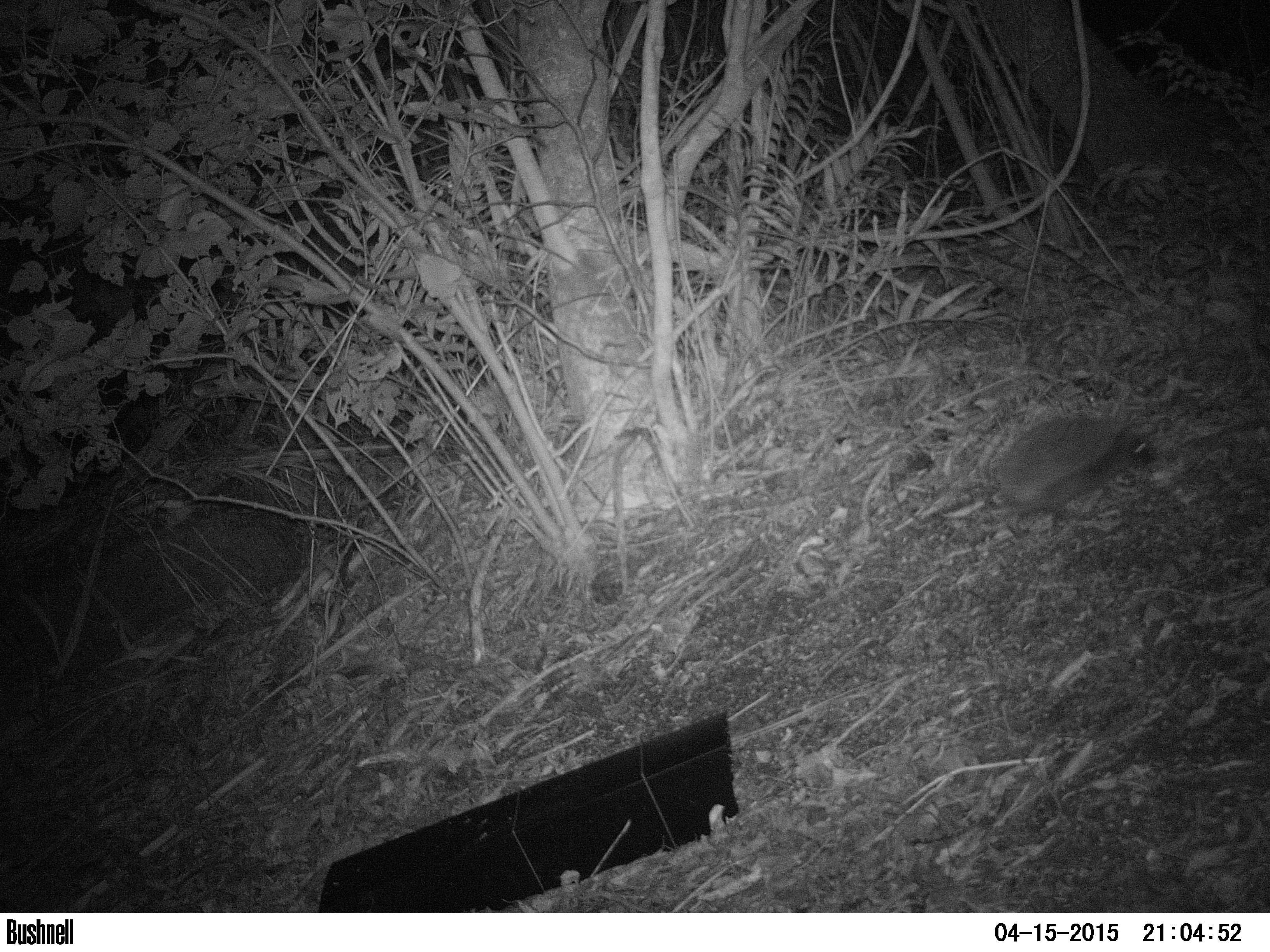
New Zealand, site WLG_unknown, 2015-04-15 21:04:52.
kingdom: Animalia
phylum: Chordata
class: Mammalia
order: Eulipotyphla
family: Erinaceidae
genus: Erinaceus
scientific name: Erinaceus europaeus europaeus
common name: european hedgehog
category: hedgehog